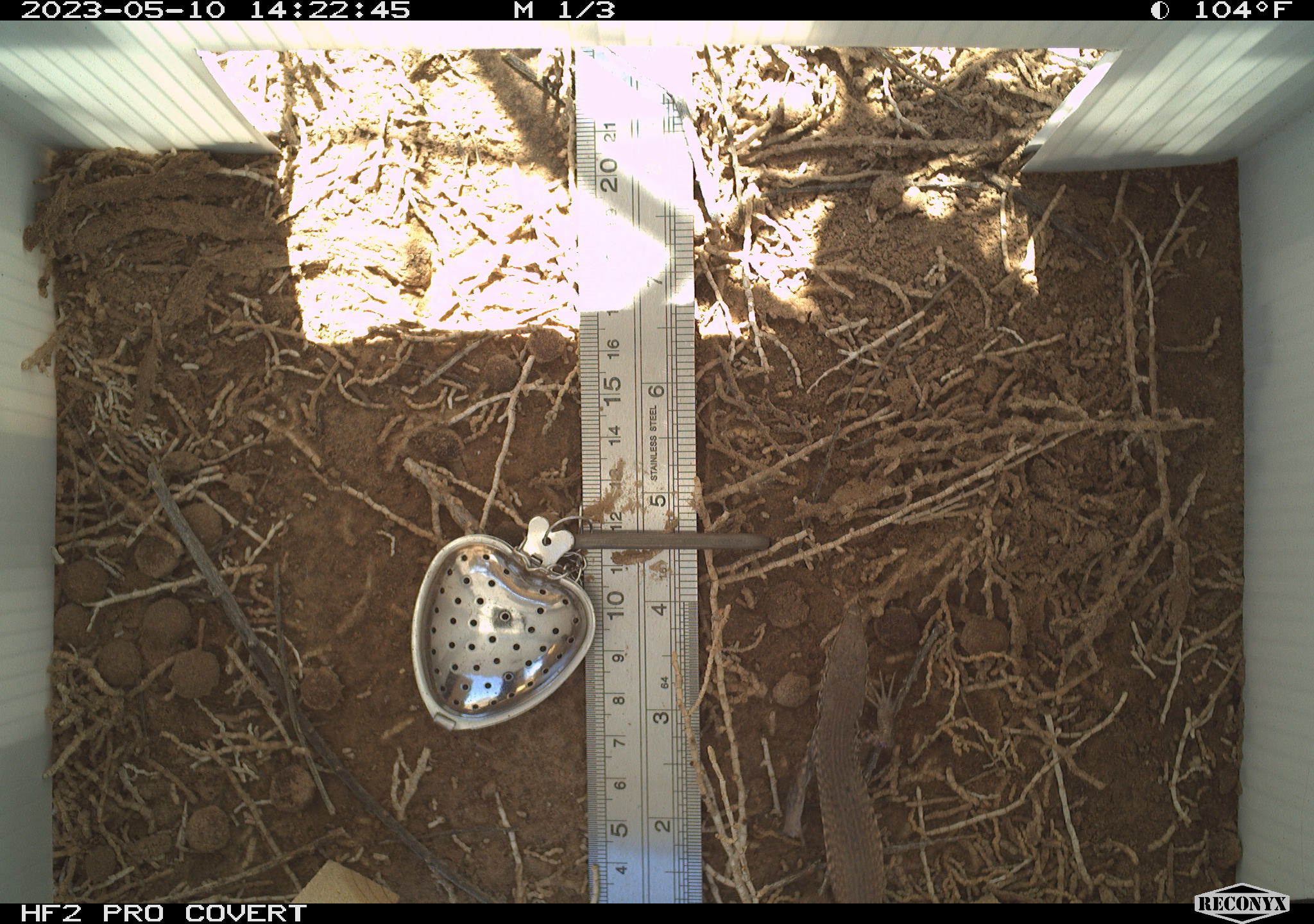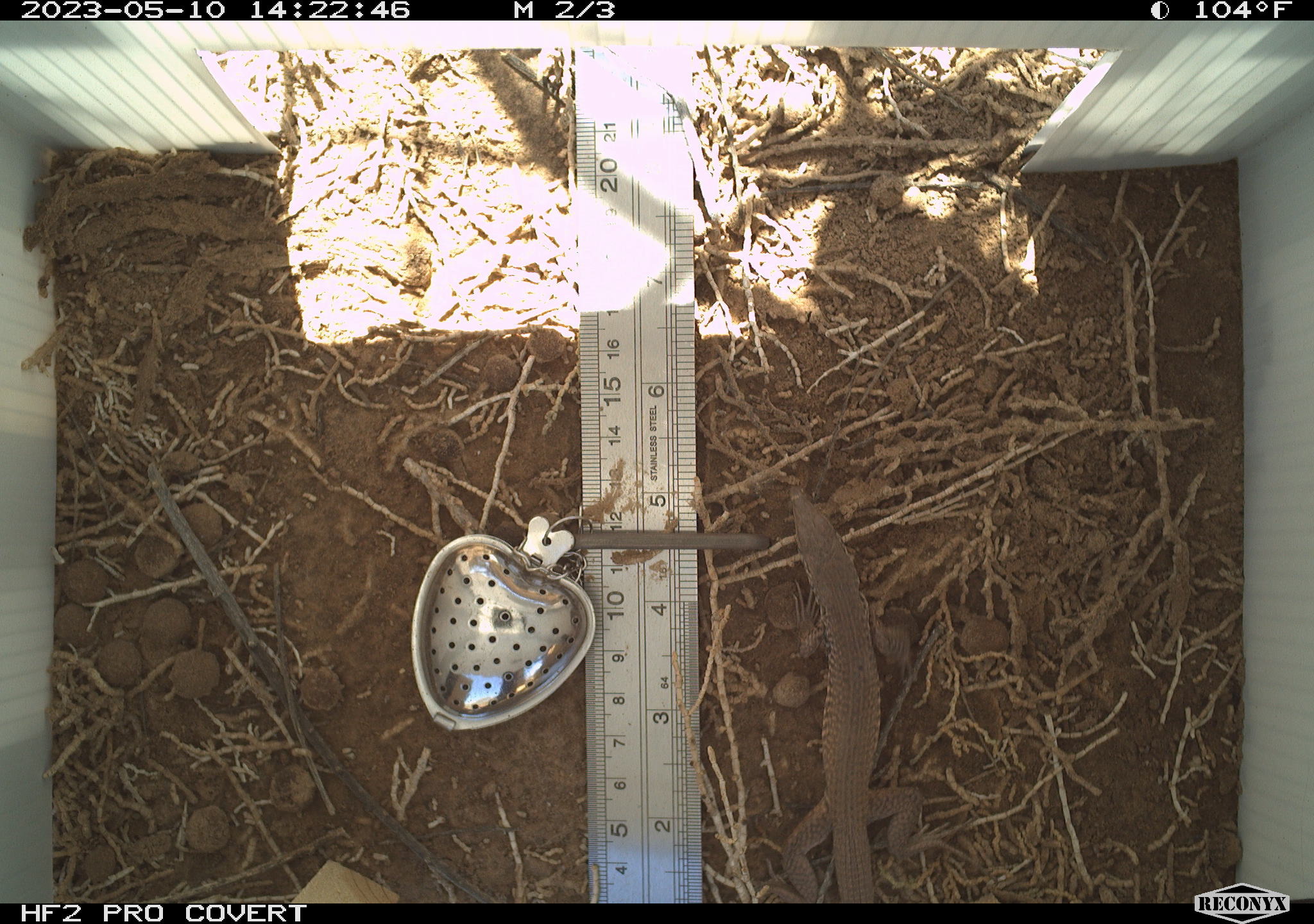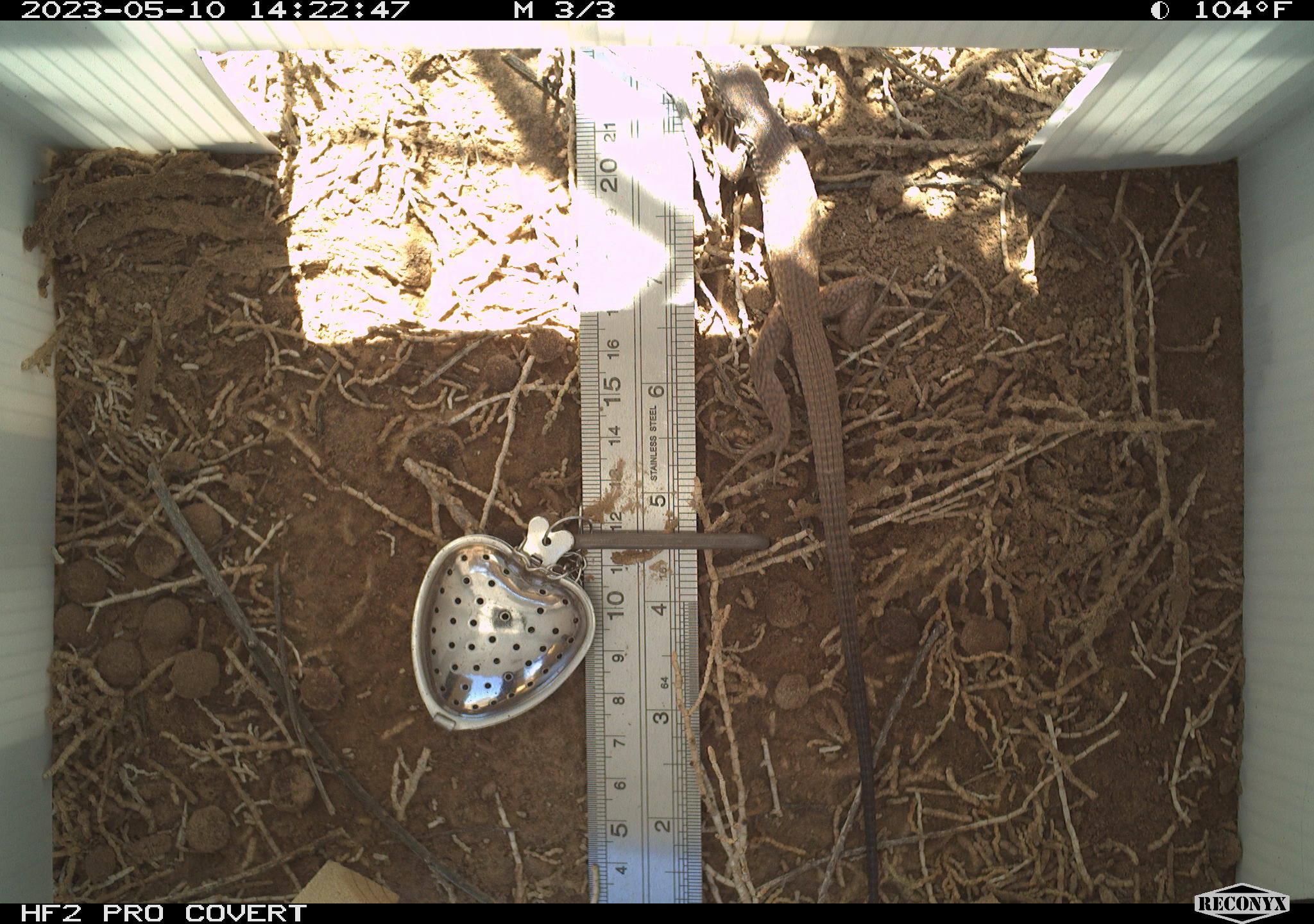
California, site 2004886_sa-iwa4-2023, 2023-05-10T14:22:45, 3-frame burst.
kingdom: Animalia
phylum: Chordata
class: Reptilia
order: Squamata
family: Teiidae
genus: Aspidoscelis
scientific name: Aspidoscelis tigris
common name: western whiptail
Western whiptail (Aspidoscelis tigris).